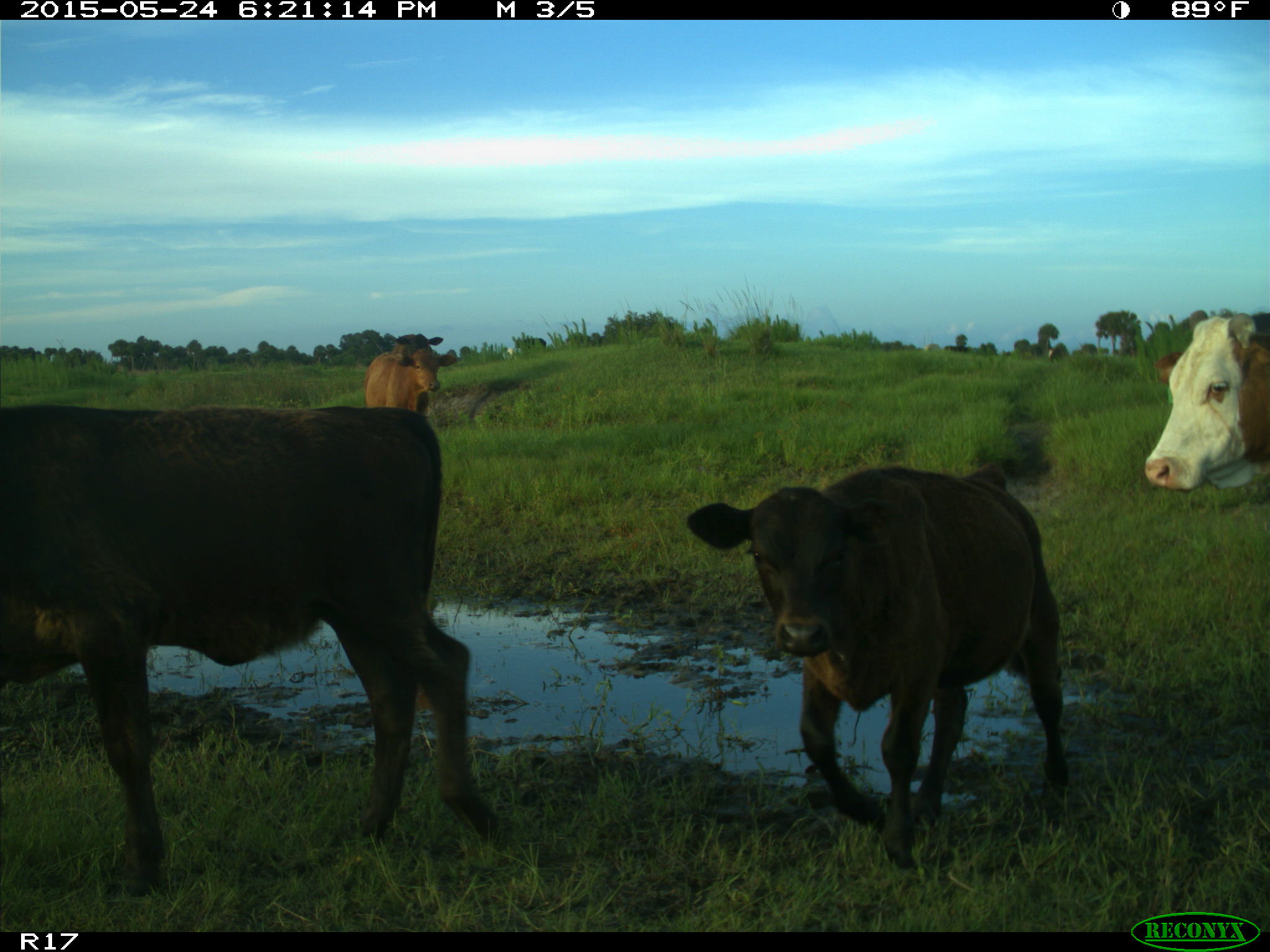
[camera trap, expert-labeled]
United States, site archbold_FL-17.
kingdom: Animalia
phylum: Chordata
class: Mammalia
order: Artiodactyla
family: Bovidae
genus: Bos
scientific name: Bos taurus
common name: domestic cow